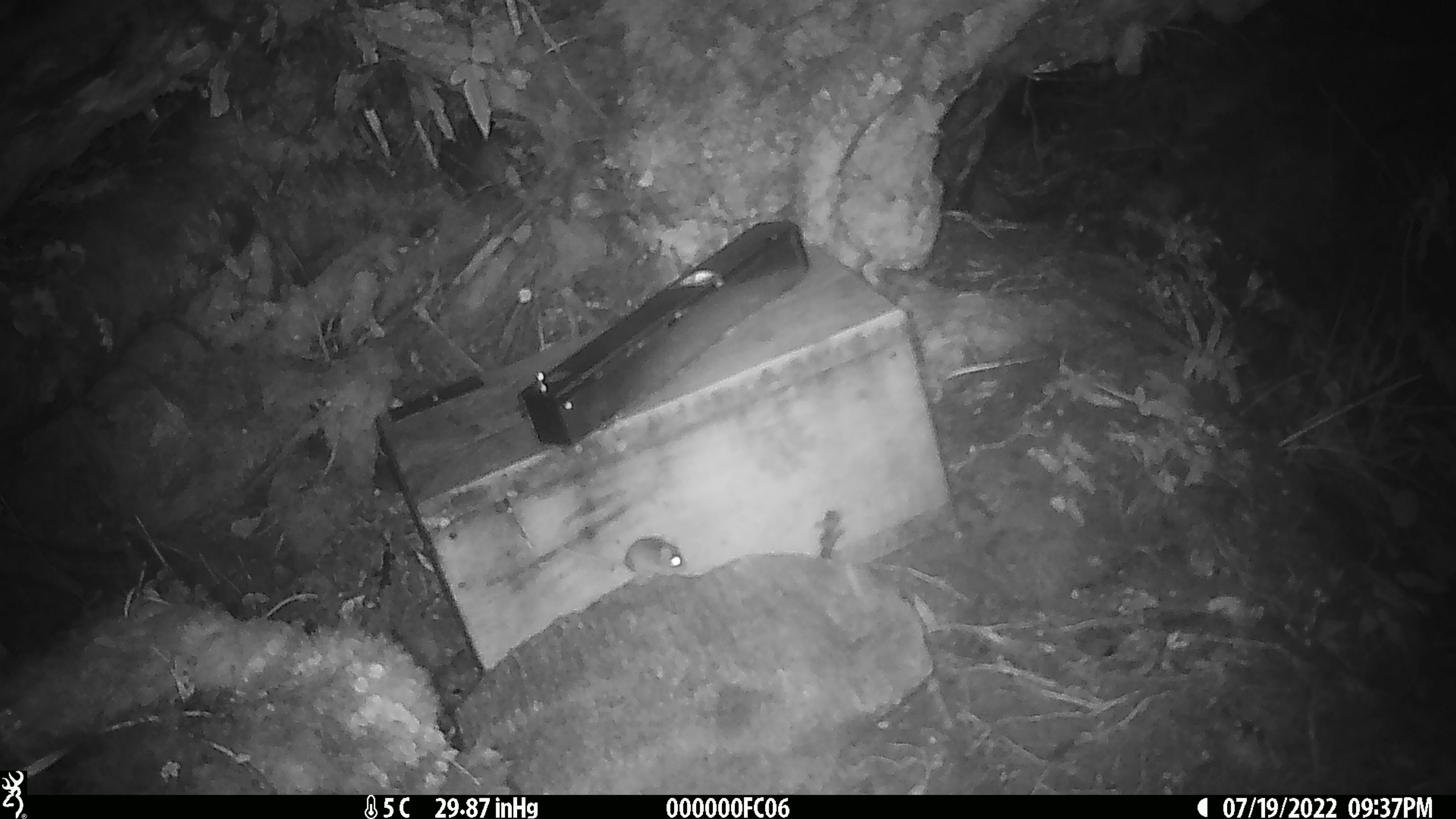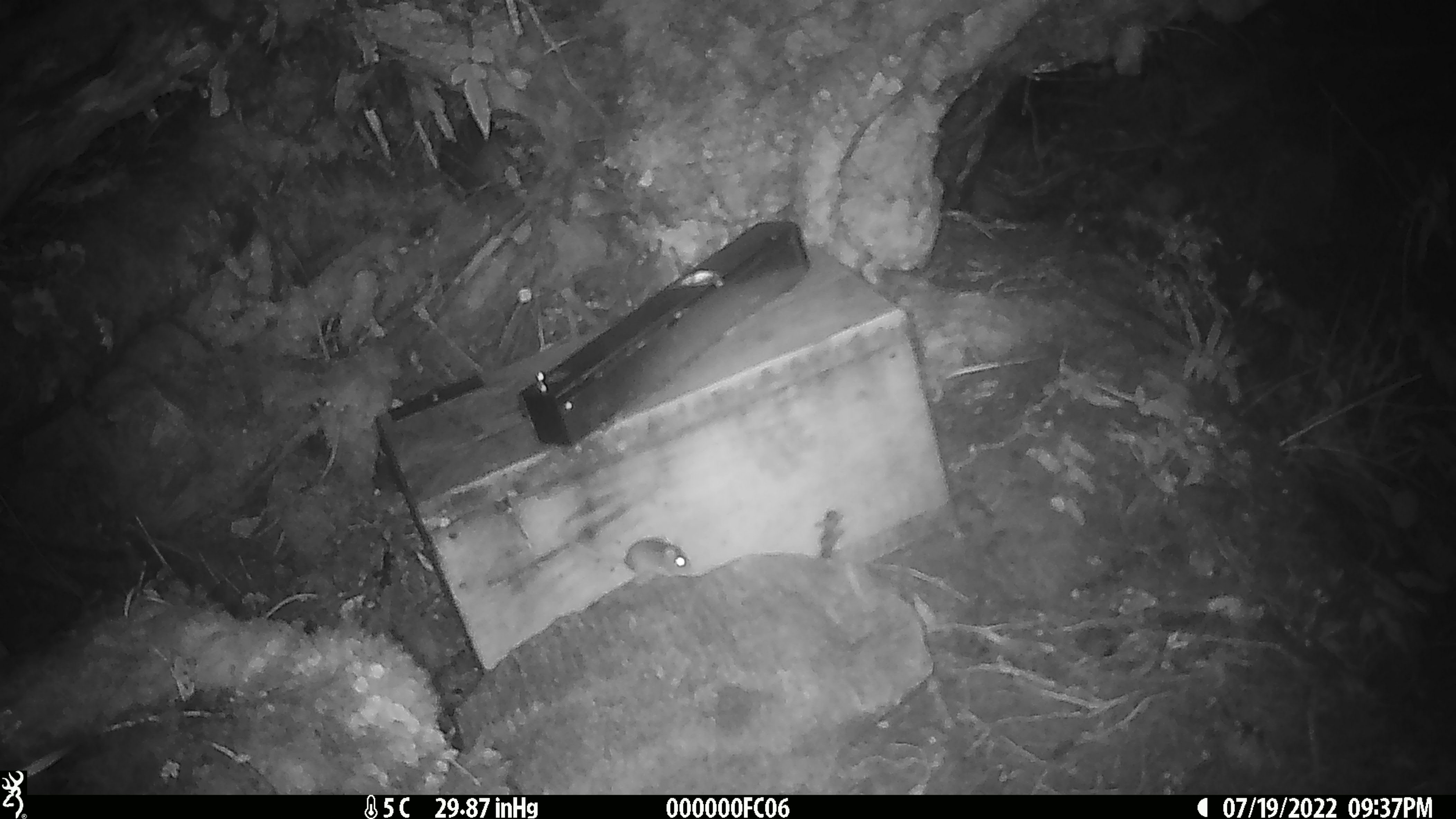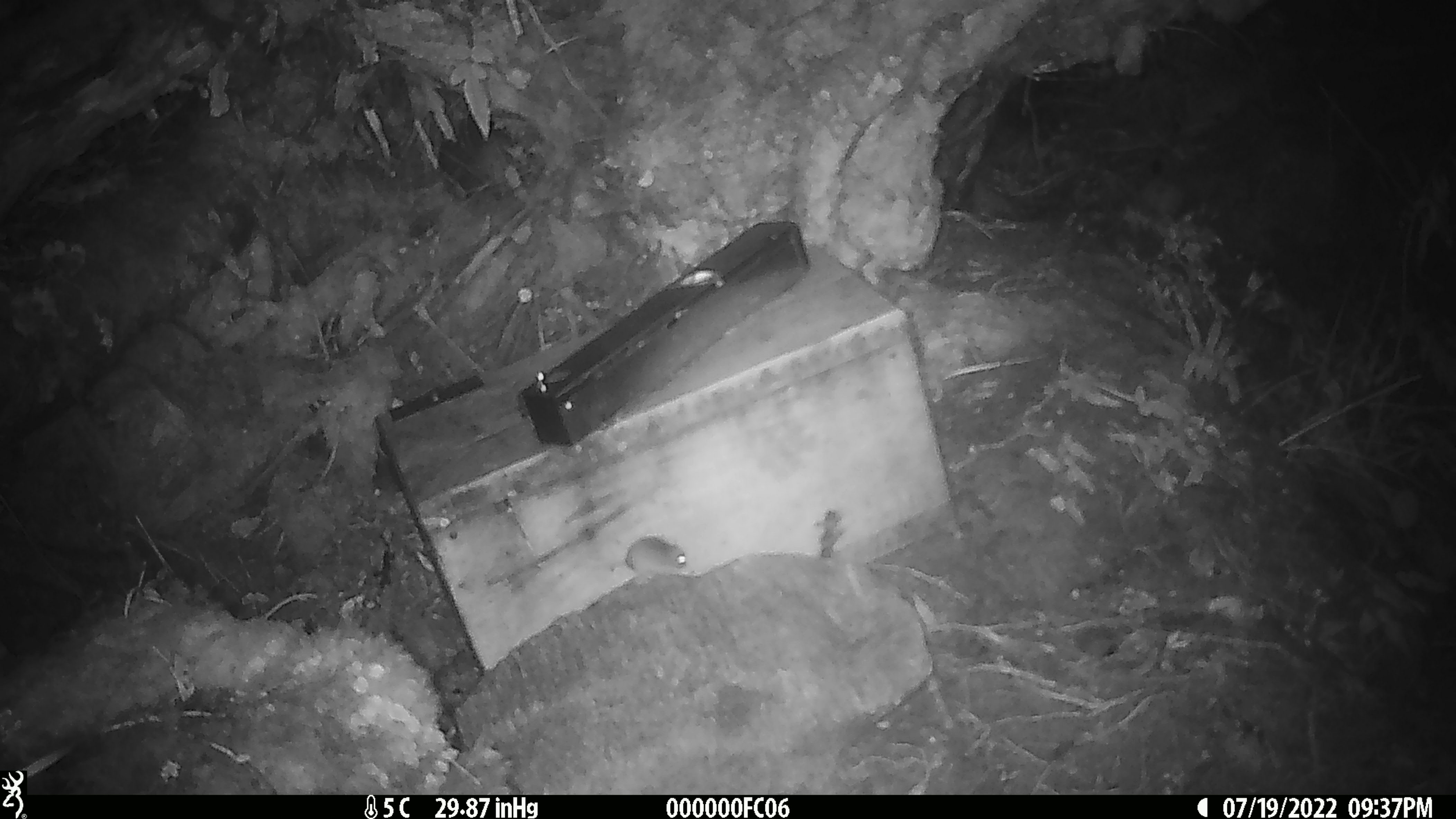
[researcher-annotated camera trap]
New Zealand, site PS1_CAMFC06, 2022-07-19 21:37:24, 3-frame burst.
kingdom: Animalia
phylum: Chordata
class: Mammalia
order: Rodentia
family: Muridae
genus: Mus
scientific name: Mus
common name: mouse